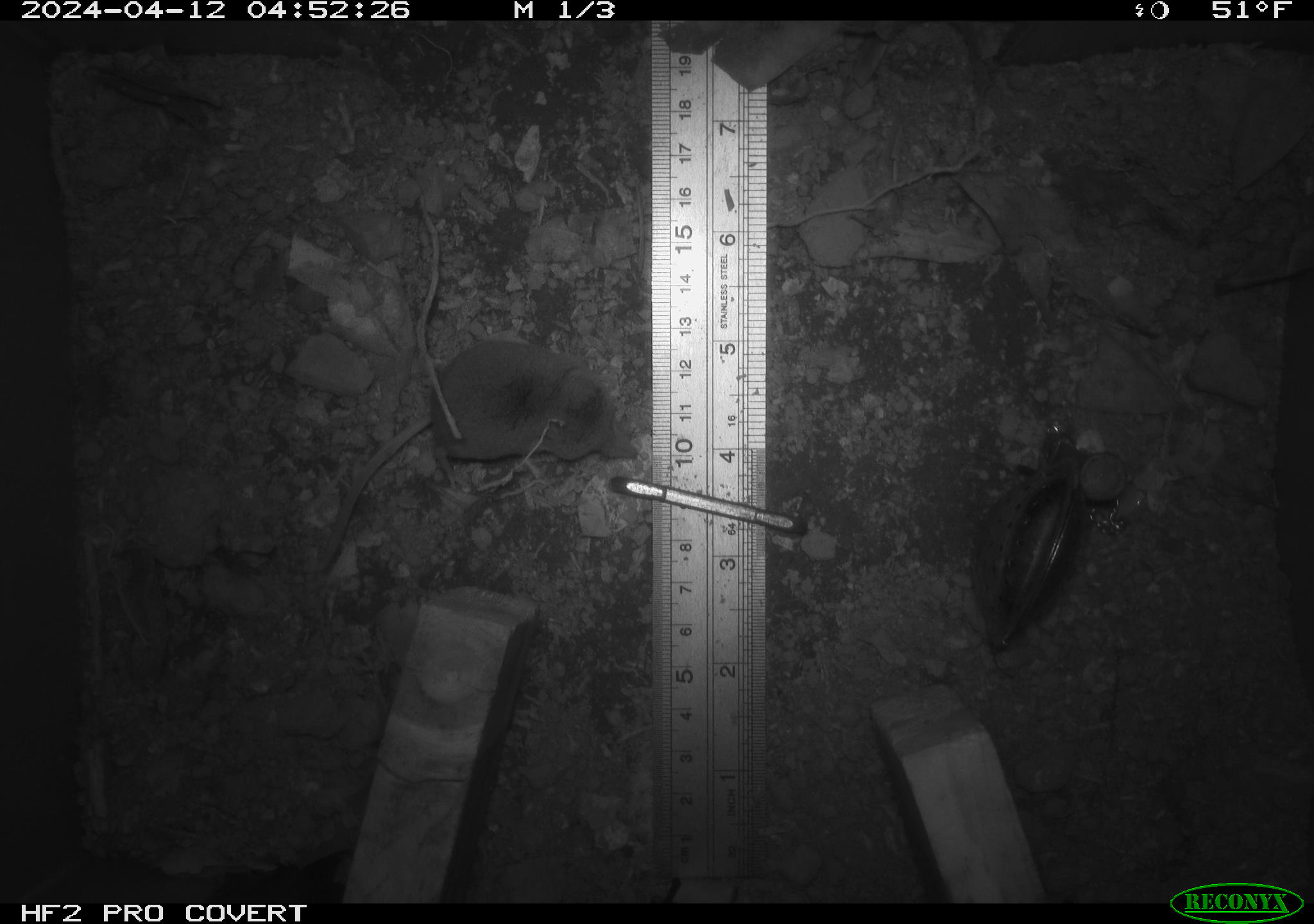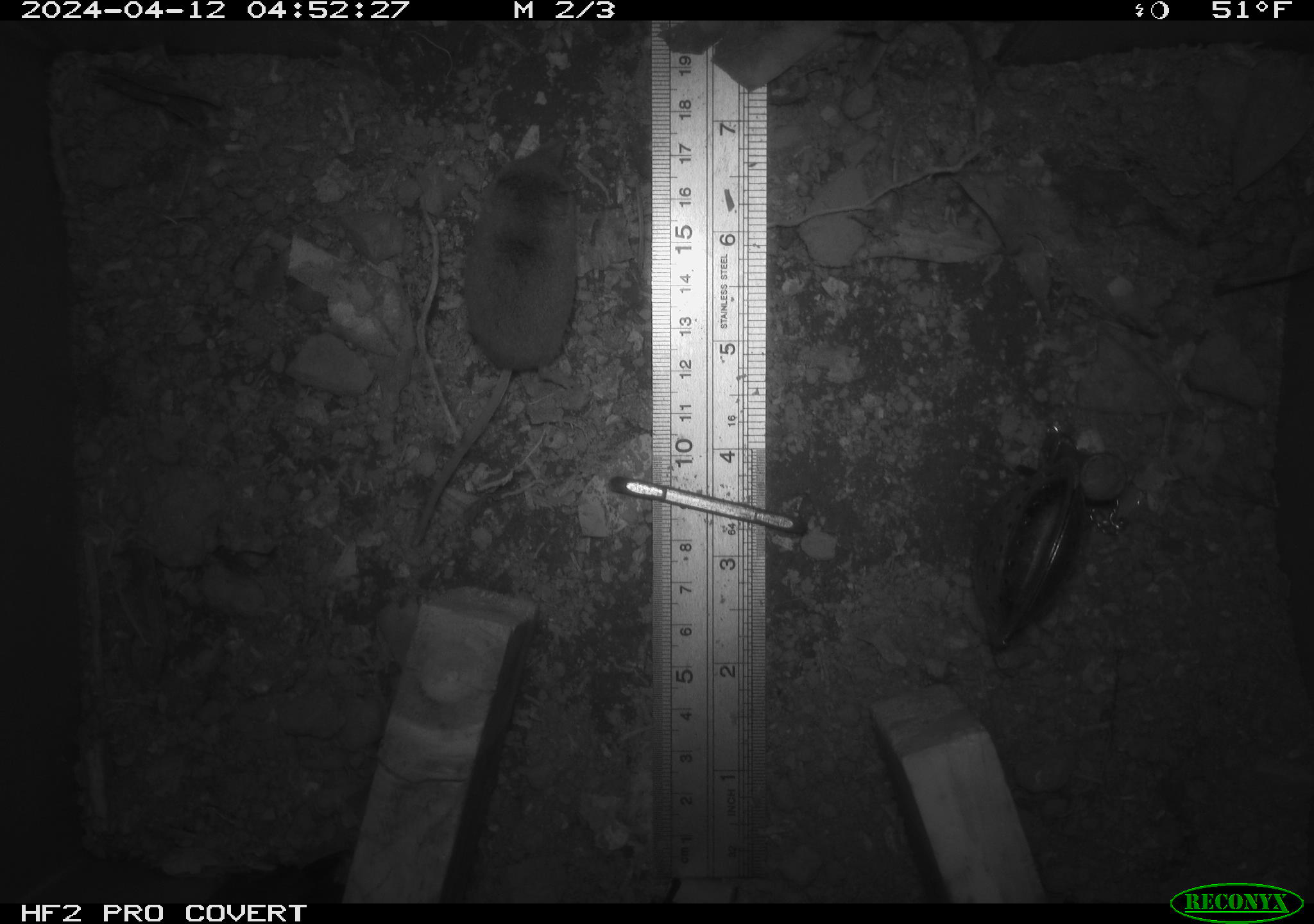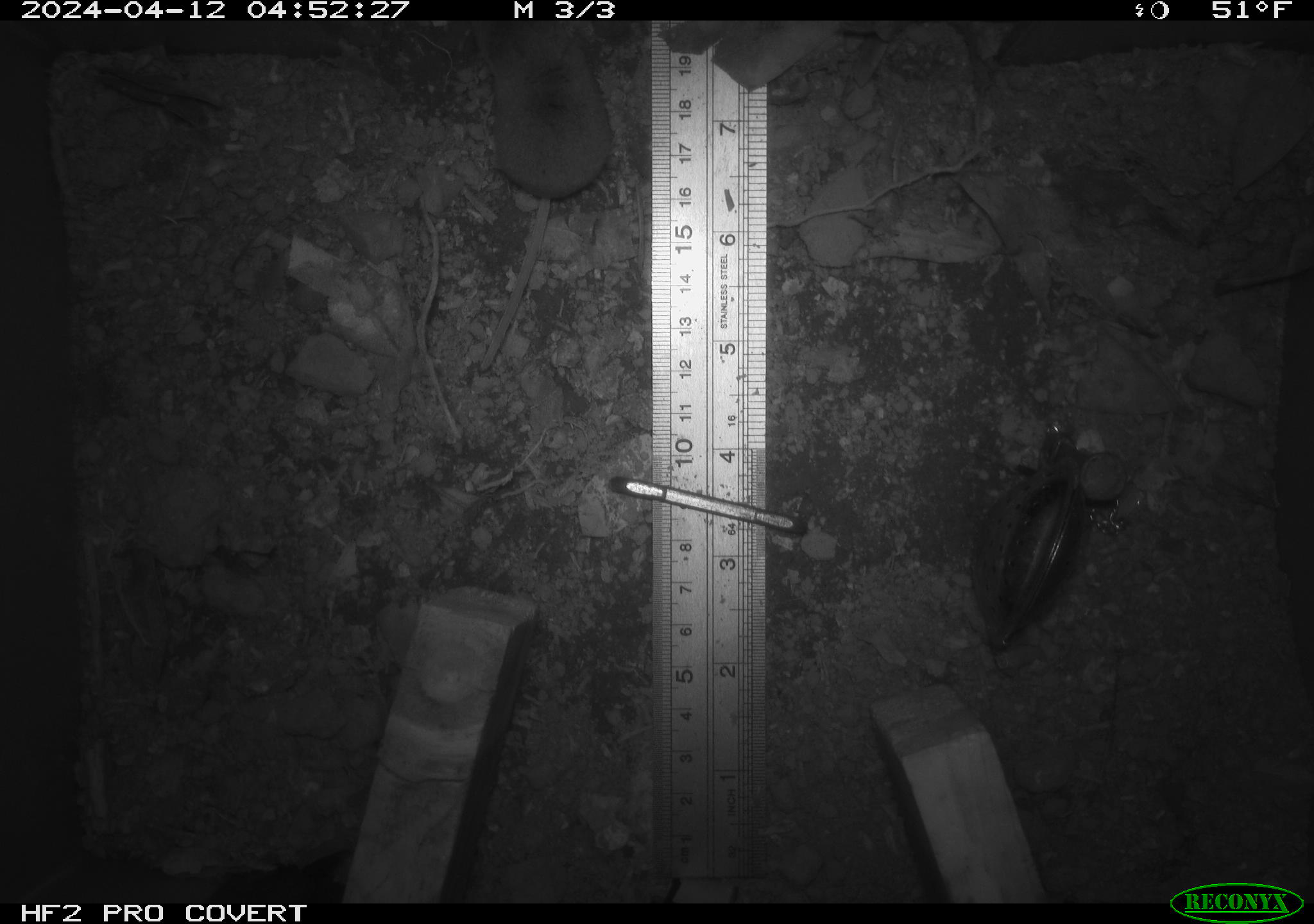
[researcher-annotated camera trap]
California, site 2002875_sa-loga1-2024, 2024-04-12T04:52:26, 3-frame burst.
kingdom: Animalia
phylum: Chordata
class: Mammalia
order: Eulipotyphla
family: Soricidae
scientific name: Soricidae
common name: shrews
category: soricidae family